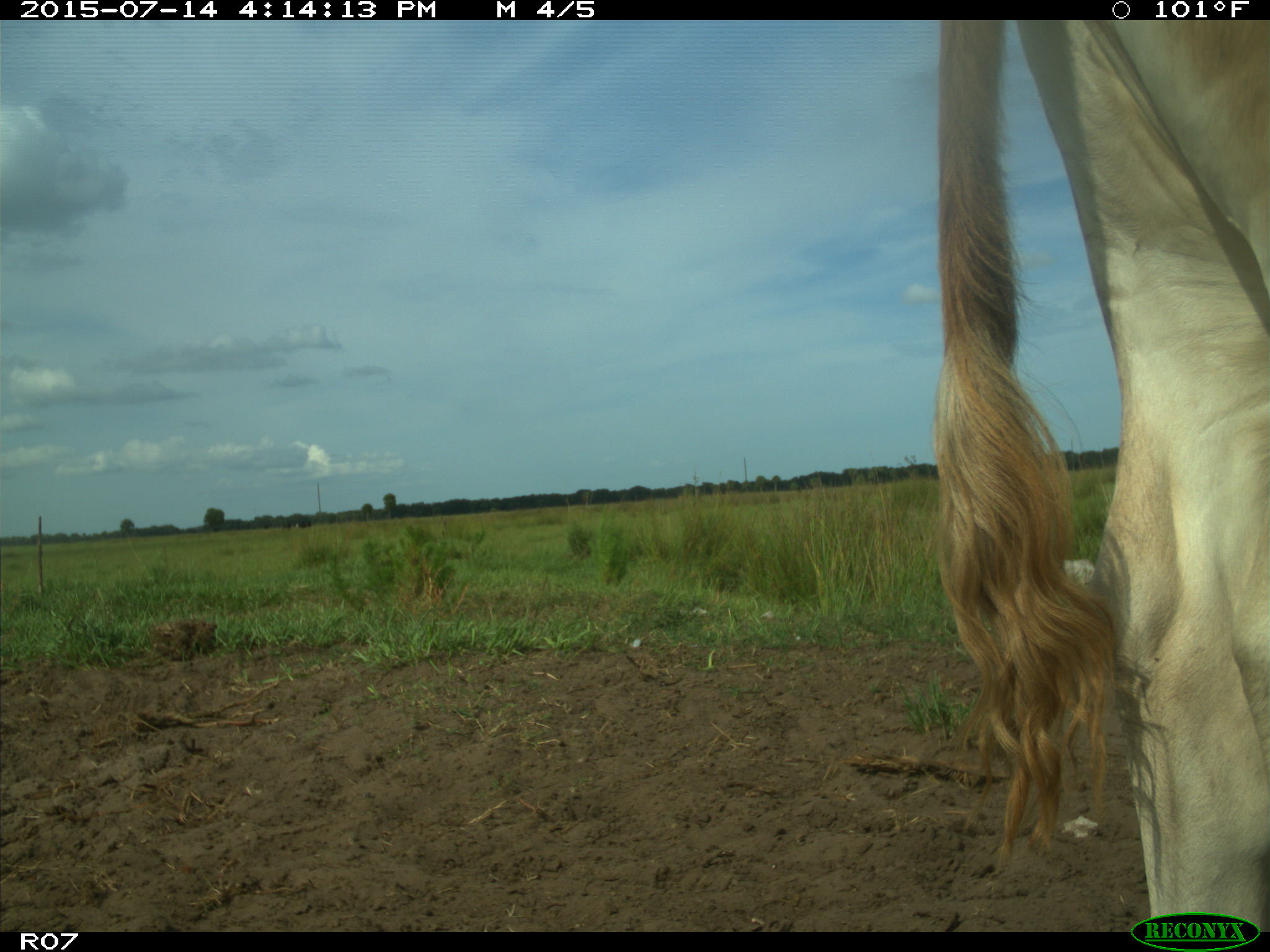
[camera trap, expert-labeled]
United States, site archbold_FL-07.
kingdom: Animalia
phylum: Chordata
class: Mammalia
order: Artiodactyla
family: Bovidae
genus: Bos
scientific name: Bos taurus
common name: domestic cow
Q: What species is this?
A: Bos taurus (domestic cow).